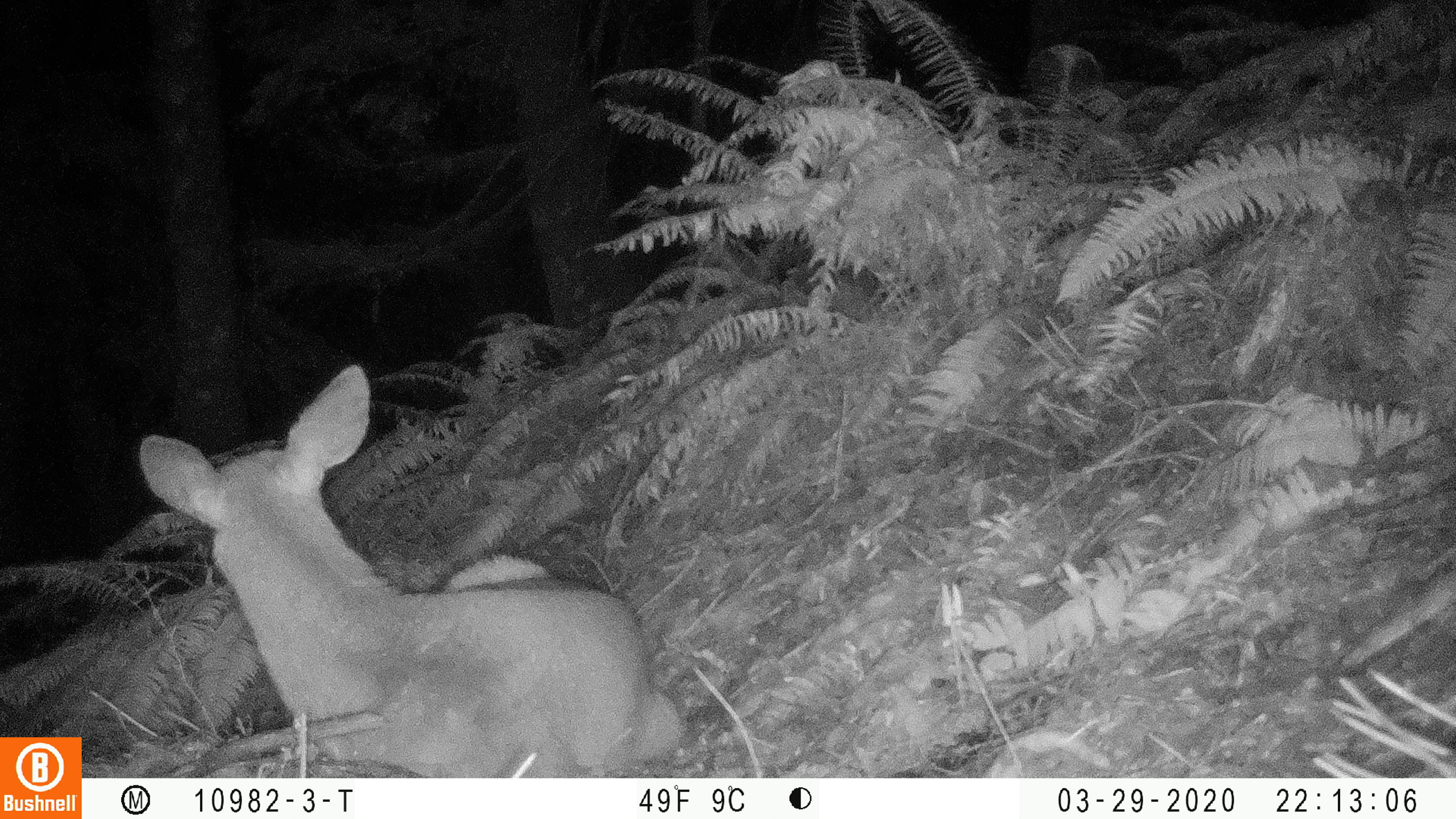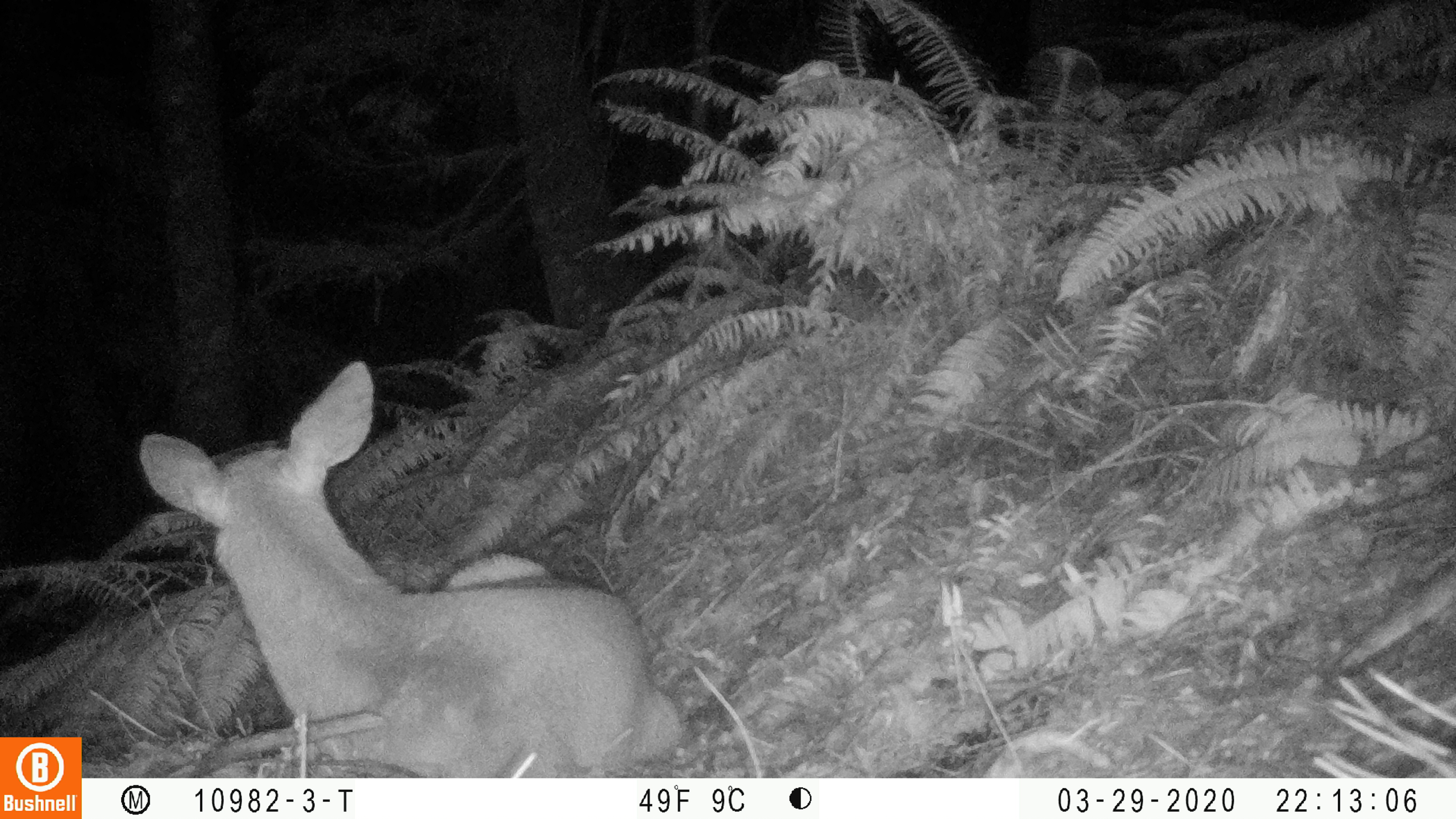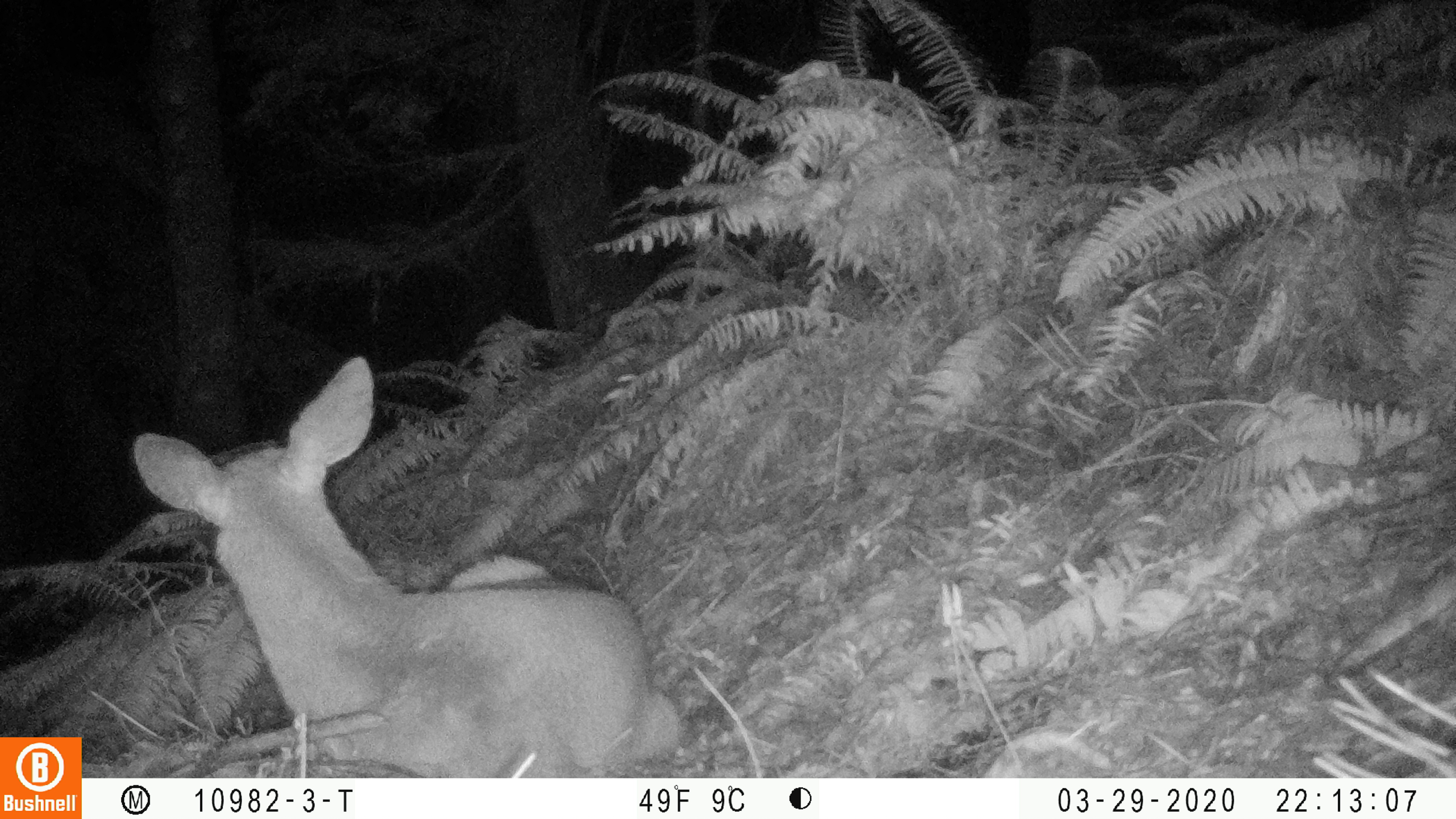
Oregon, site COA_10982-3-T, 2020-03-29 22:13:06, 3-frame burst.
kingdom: Animalia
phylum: Chordata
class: Mammalia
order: Artiodactyla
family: Cervidae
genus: Odocoileus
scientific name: Odocoileus hemionus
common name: black-tailed deer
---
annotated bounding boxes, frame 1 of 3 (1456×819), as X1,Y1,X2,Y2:
black-tailed deer: 127,359,692,765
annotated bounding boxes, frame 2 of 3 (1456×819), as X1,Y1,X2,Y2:
black-tailed deer: 131,357,687,766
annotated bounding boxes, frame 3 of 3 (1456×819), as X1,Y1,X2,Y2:
black-tailed deer: 122,351,685,770